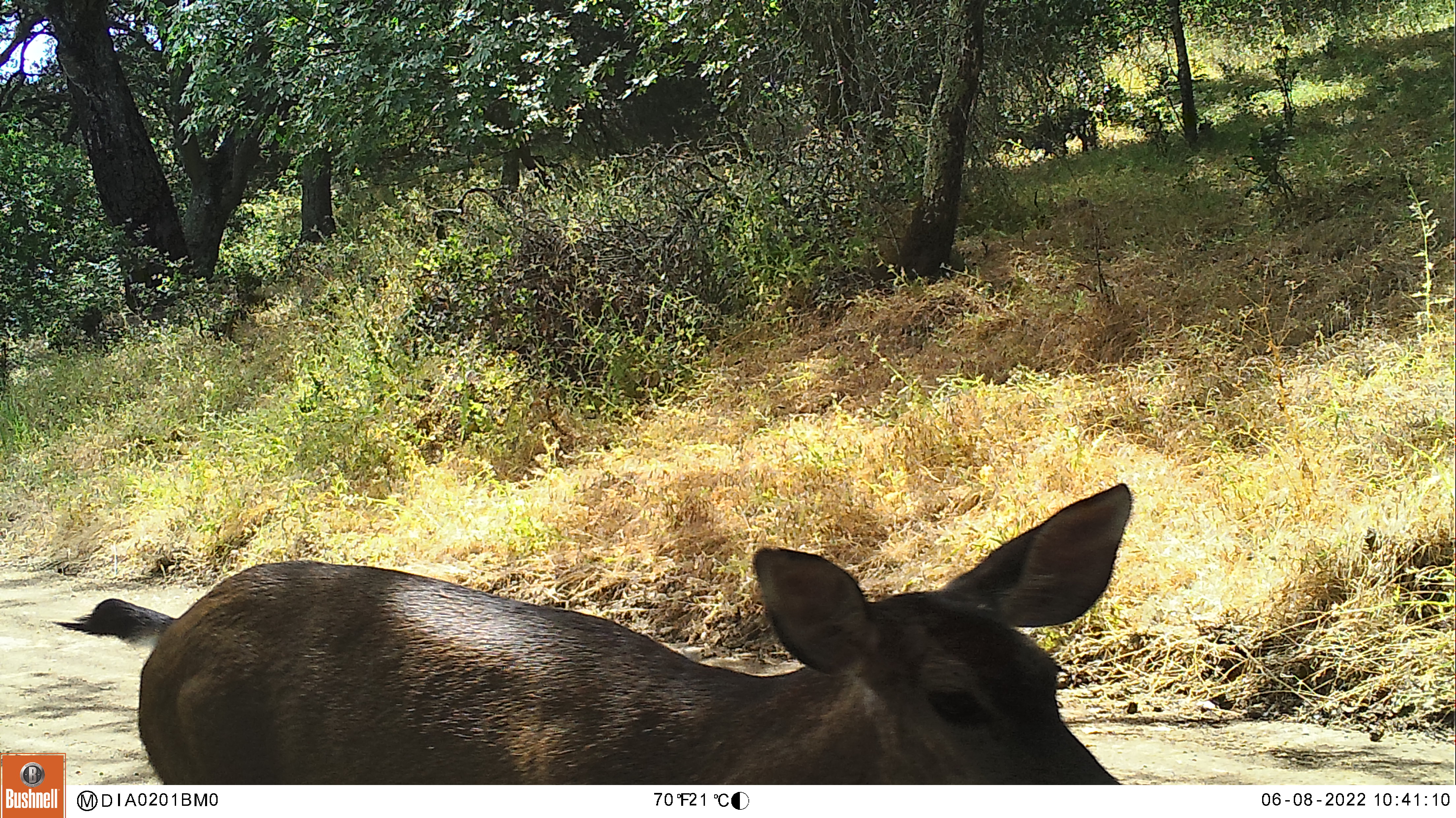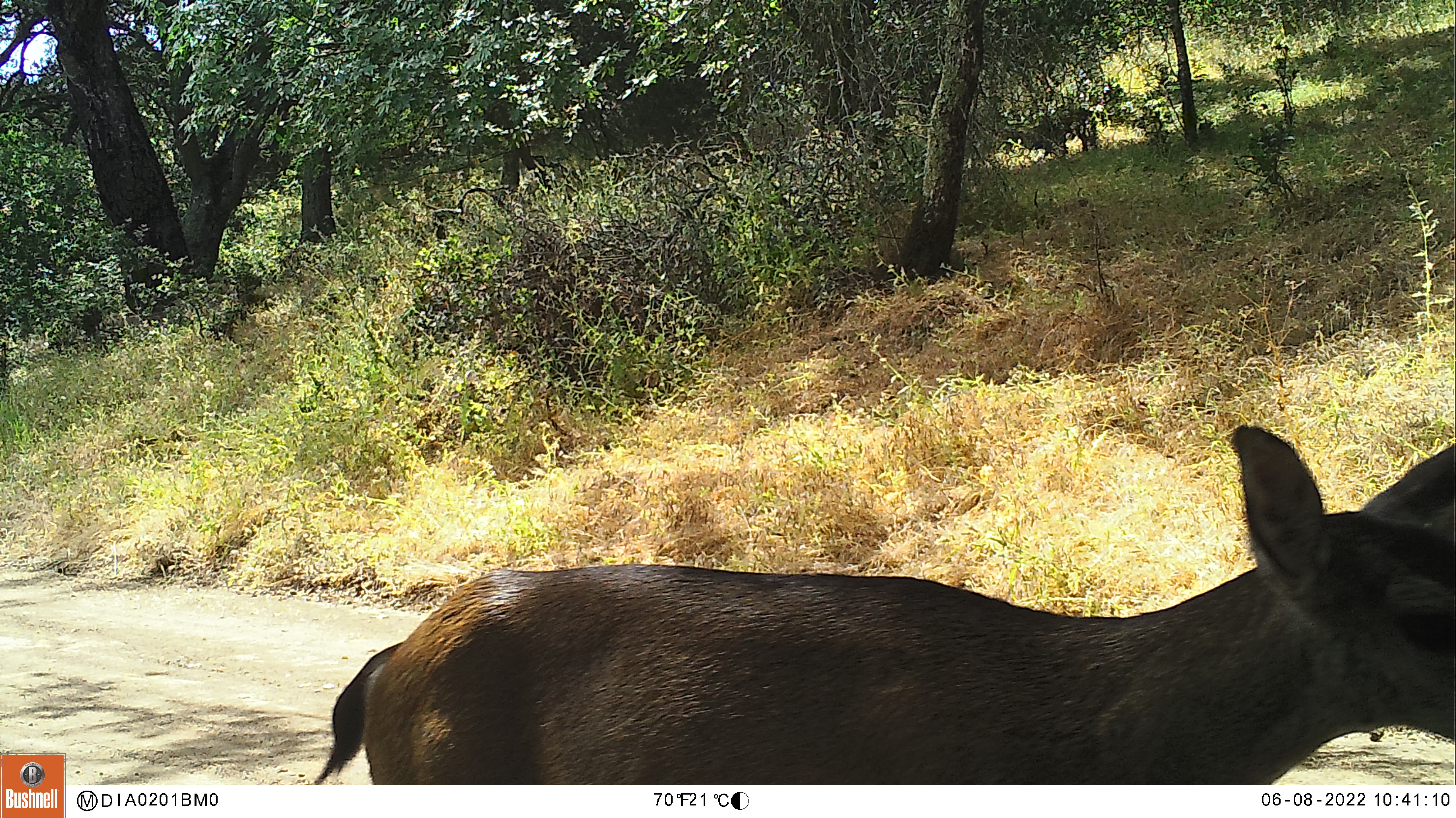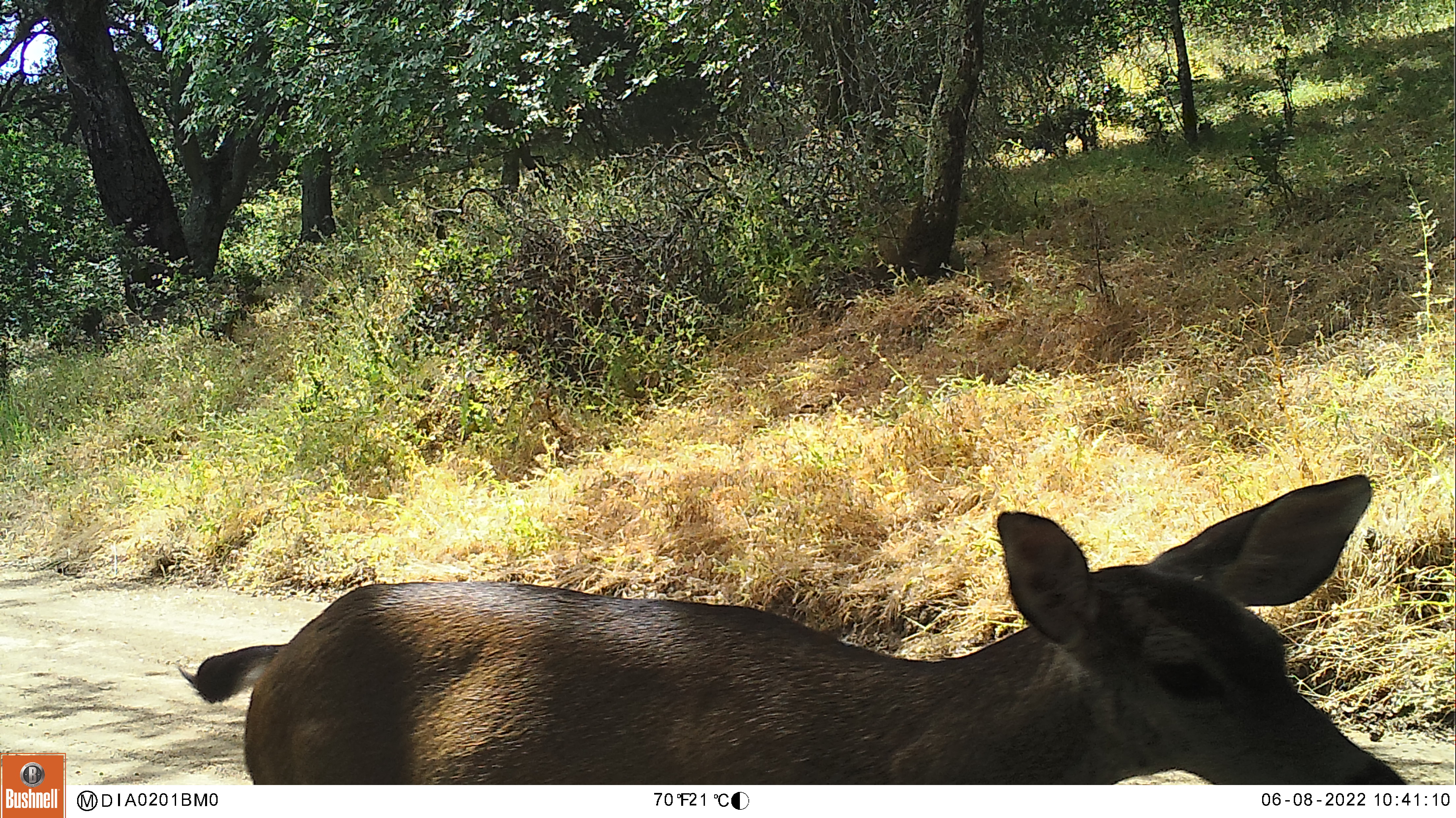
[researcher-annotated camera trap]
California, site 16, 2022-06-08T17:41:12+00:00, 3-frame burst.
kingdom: Animalia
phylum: Chordata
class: Mammalia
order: Artiodactyla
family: Cervidae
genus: Odocoileus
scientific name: Odocoileus hemionus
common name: mule deer